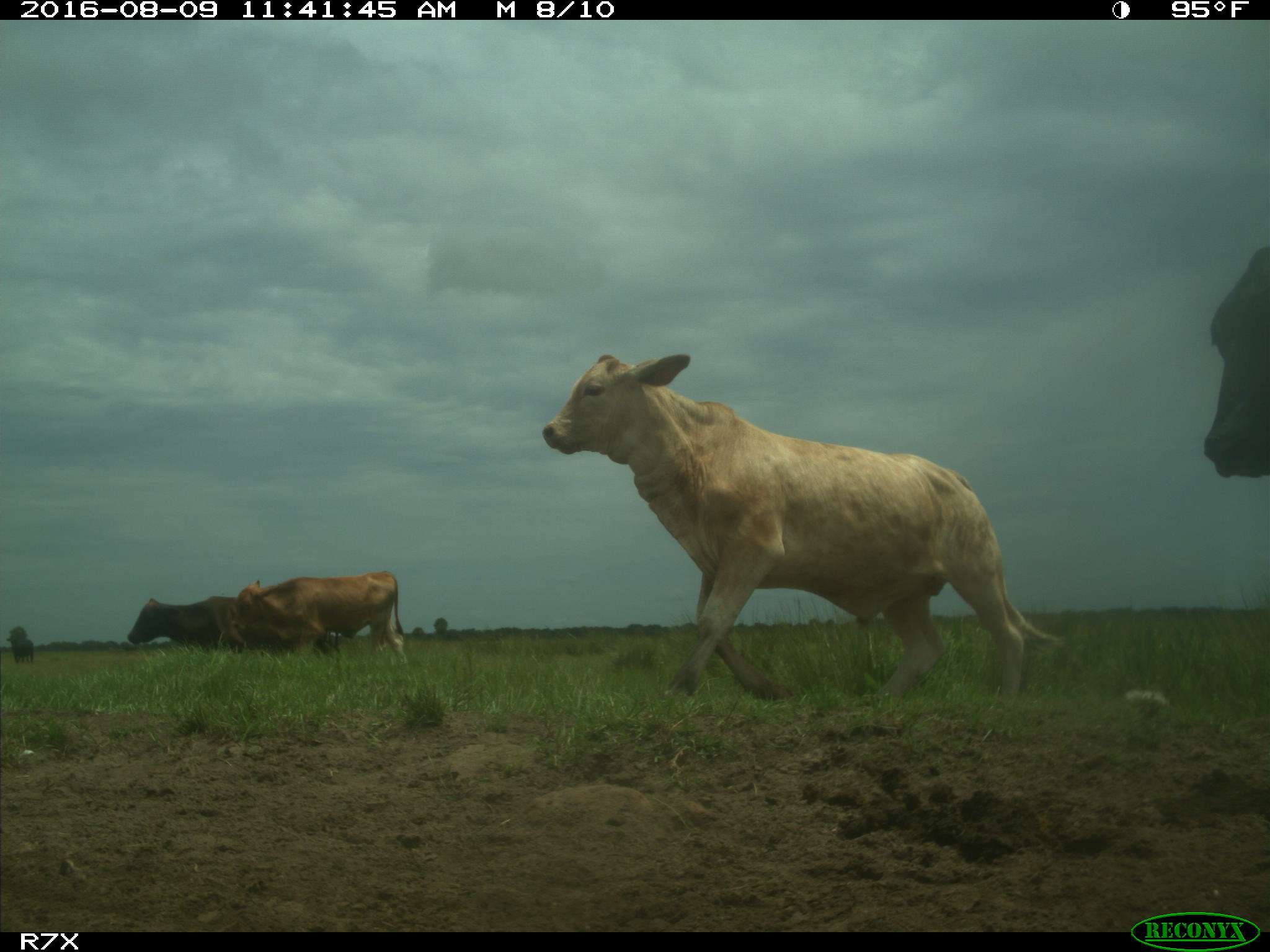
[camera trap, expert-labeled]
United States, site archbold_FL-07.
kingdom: Animalia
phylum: Chordata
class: Mammalia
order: Artiodactyla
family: Bovidae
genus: Bos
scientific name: Bos taurus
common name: domestic cow